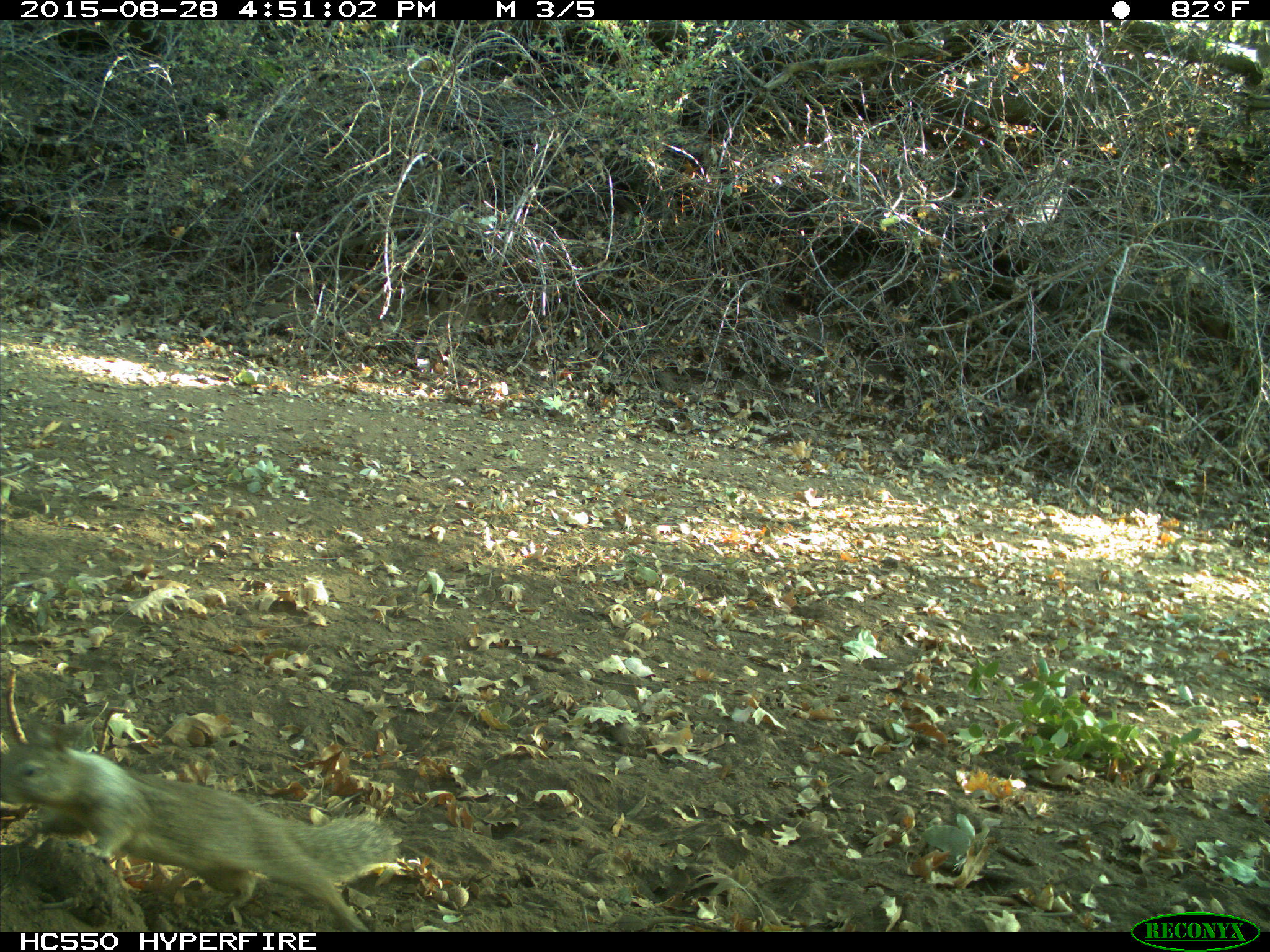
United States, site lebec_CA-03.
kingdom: Animalia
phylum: Chordata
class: Mammalia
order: Rodentia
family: Sciuridae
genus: Otospermophilus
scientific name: Otospermophilus beecheyi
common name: california ground squirrel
Otospermophilus beecheyi (california ground squirrel).